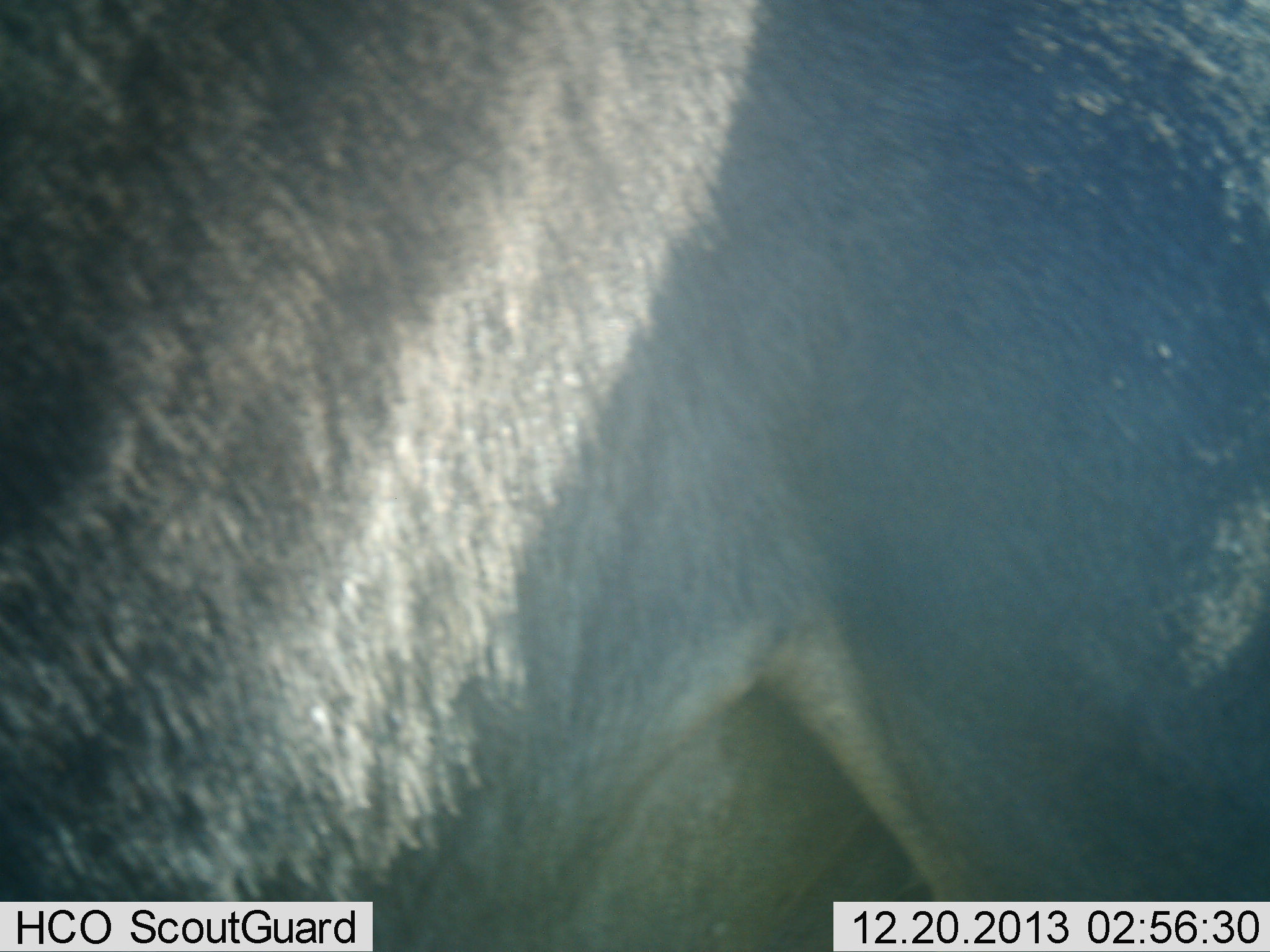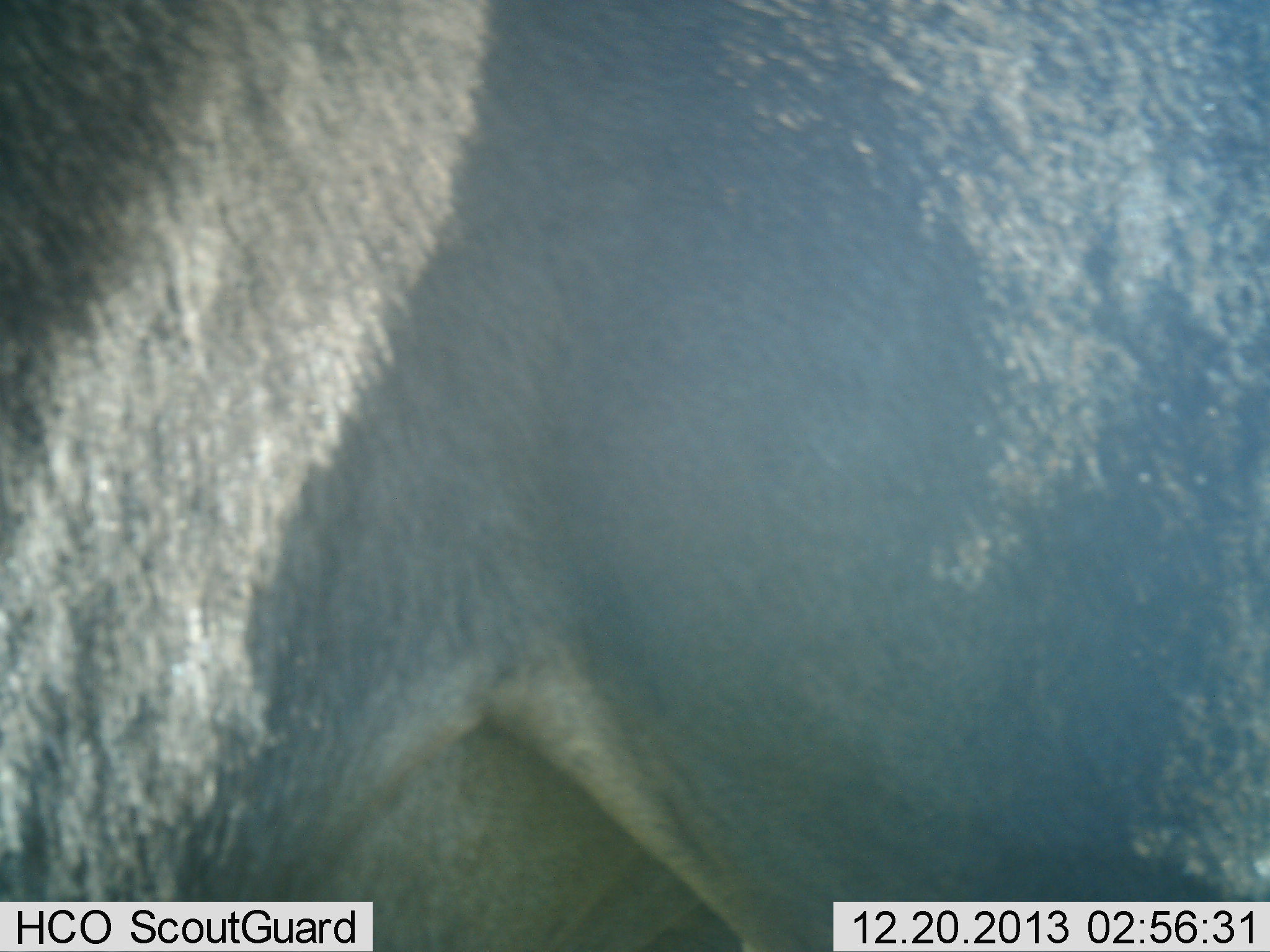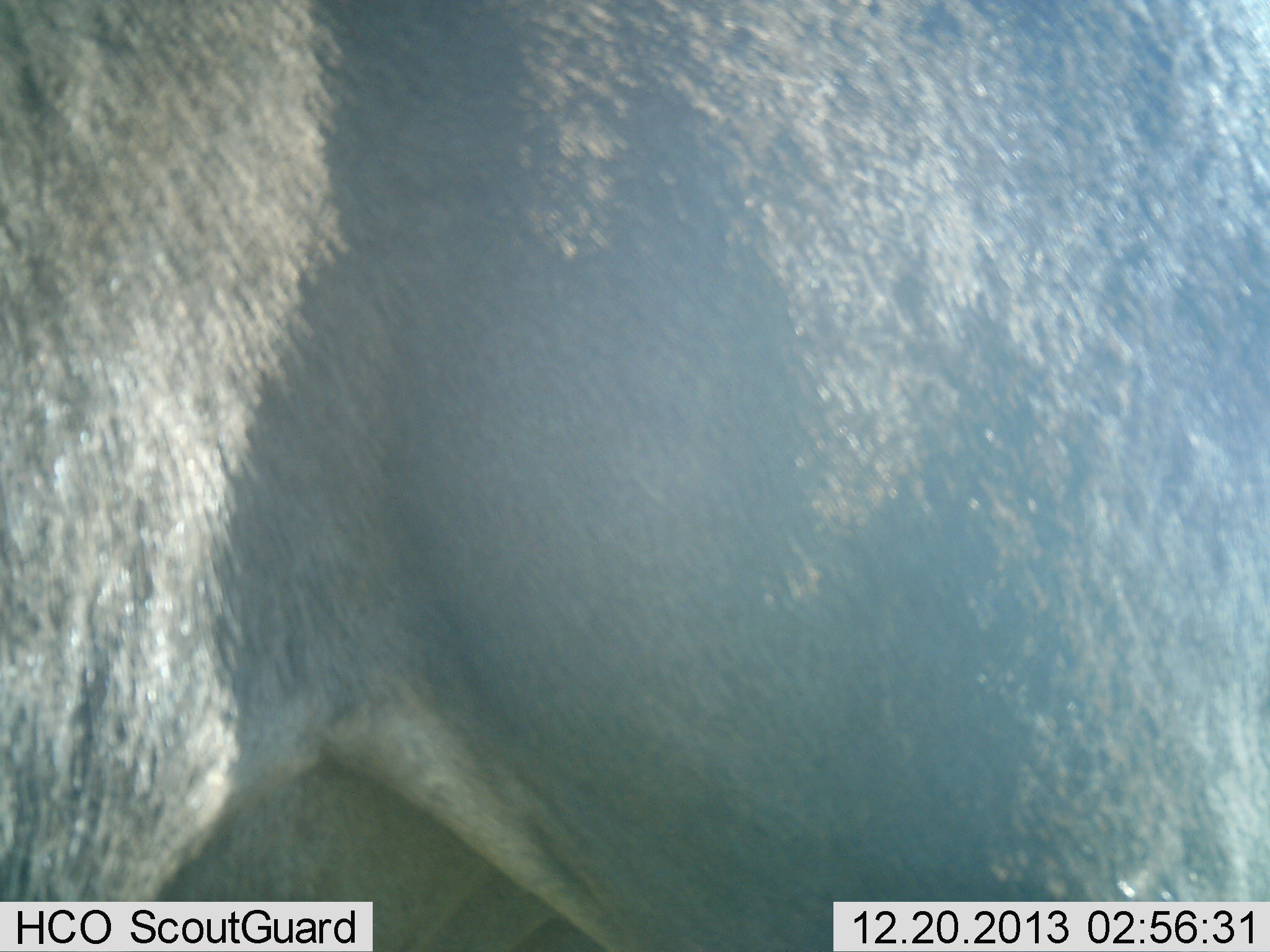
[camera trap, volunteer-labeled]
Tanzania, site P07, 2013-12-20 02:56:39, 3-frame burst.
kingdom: Animalia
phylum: Chordata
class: Mammalia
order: Artiodactyla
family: Bovidae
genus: Connochaetes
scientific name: Connochaetes taurinus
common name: blue wildebeest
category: wildebeest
Wildebeest (blue wildebeest) (Connochaetes taurinus), count 1. Behavior (volunteer vote fractions): standing 70%, resting 0%, moving 30%, interacting 0%. Young present (vote fraction): 0%. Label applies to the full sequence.